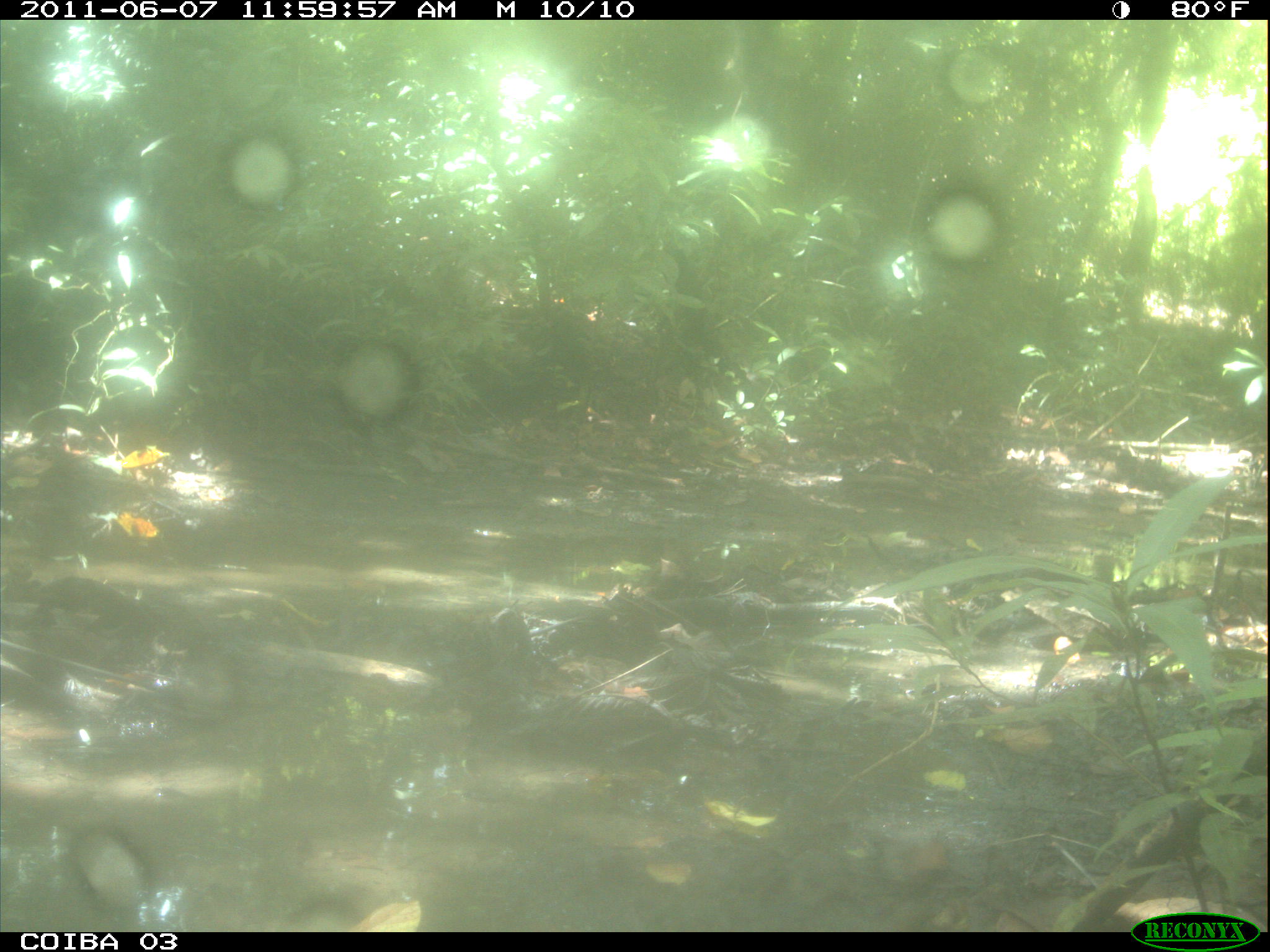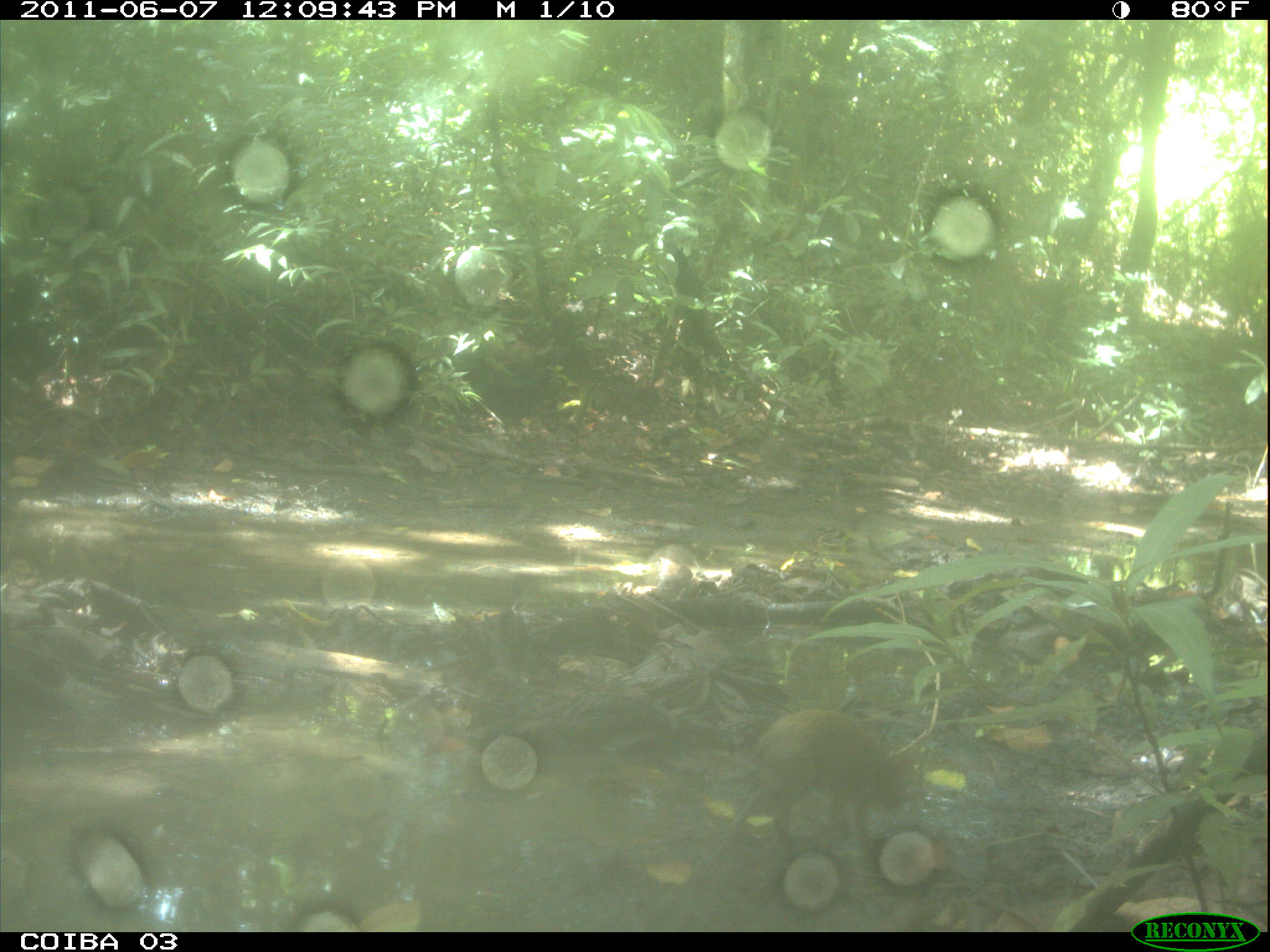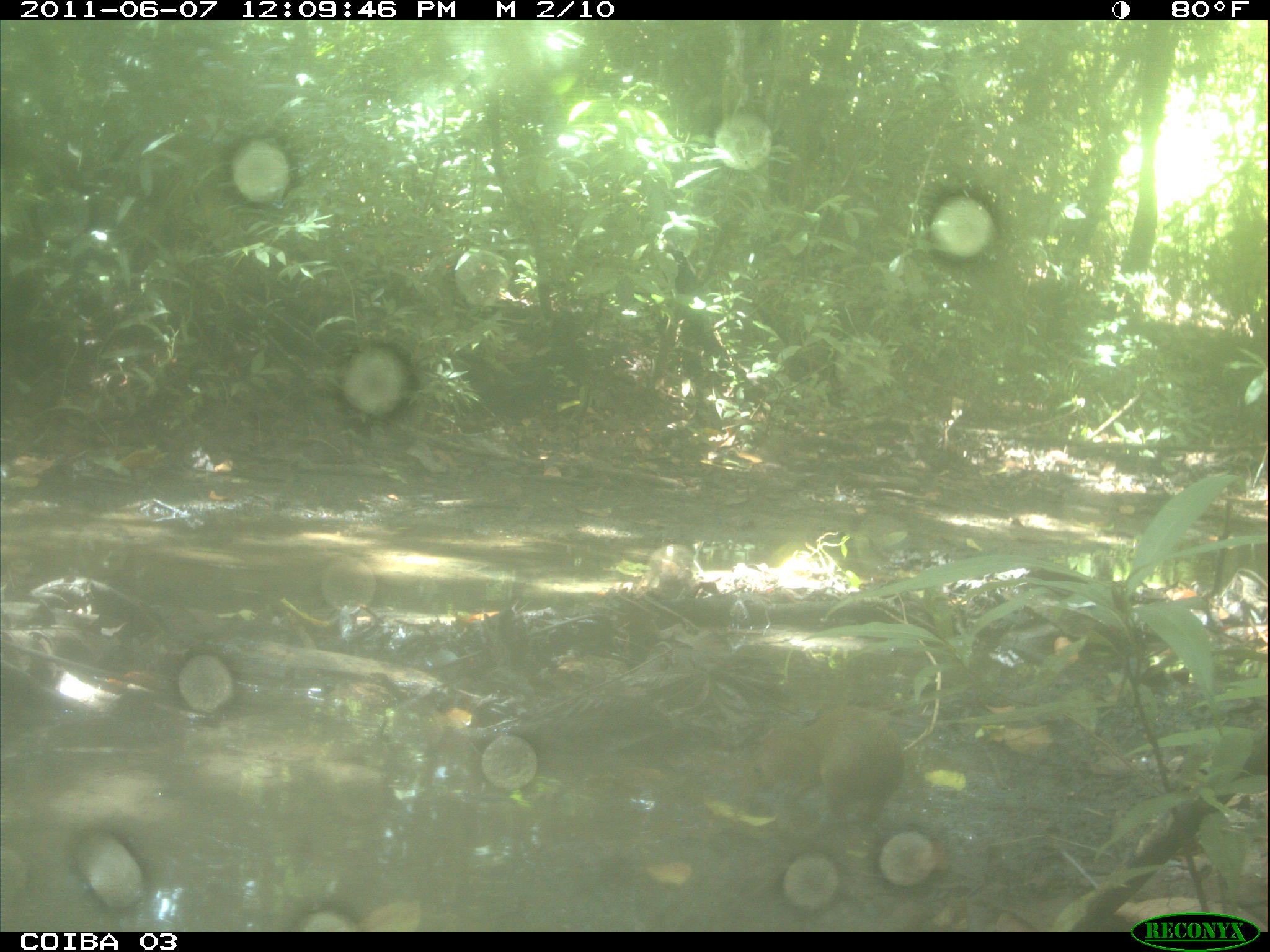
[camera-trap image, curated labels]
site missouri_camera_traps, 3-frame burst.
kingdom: Animalia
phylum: Chordata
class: Mammalia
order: Rodentia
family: Dasyproctidae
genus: Dasyprocta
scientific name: Dasyprocta coibae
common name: coiban agouti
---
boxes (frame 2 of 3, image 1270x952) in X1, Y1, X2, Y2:
coiban agouti: 722, 685, 944, 861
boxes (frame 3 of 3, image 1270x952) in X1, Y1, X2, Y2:
coiban agouti: 701, 689, 926, 849